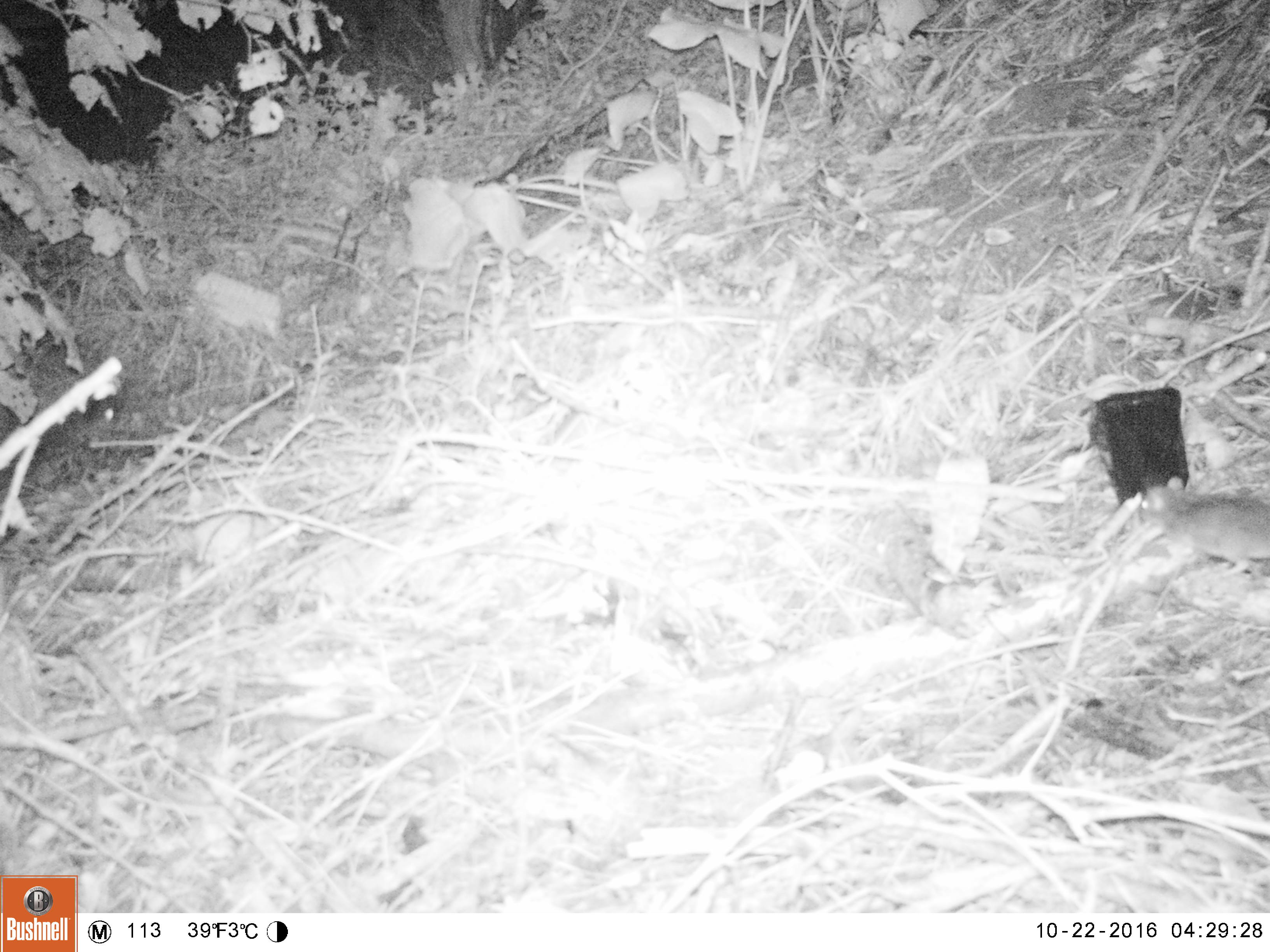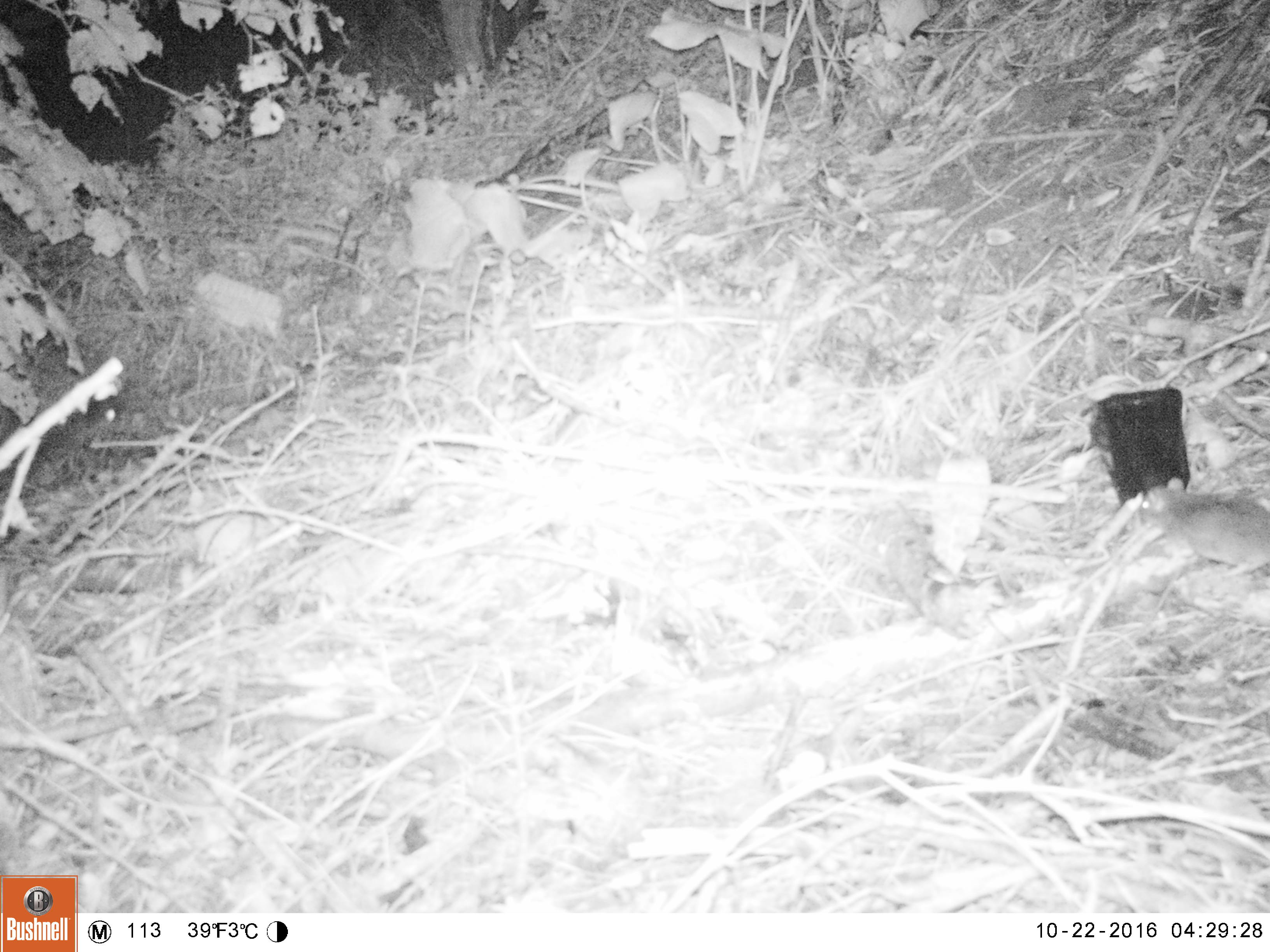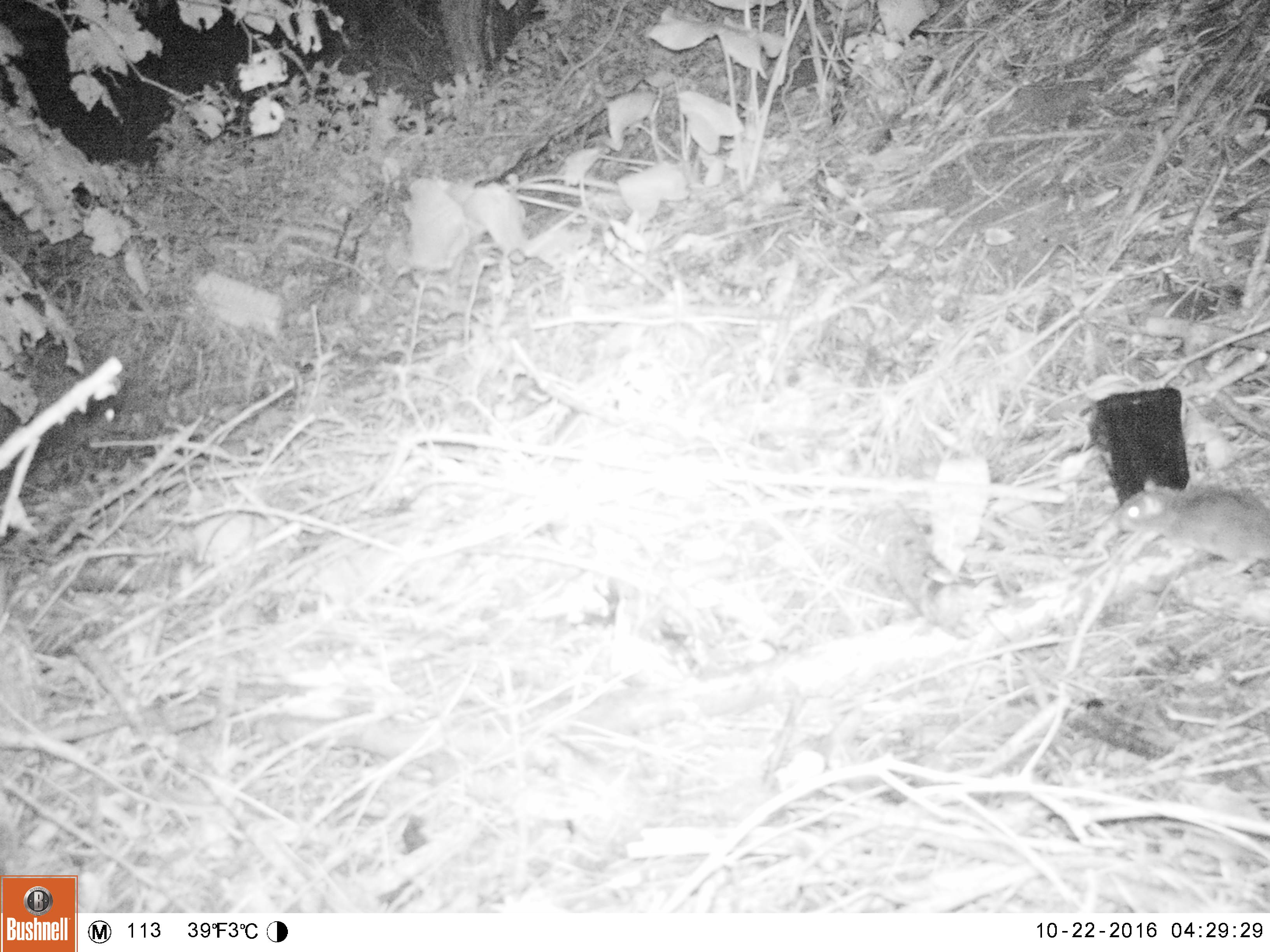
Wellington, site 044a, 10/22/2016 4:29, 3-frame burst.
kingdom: Animalia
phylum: Chordata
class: Mammalia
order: Rodentia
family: Muridae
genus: Rattus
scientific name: Rattus norvegicus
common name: norway rat